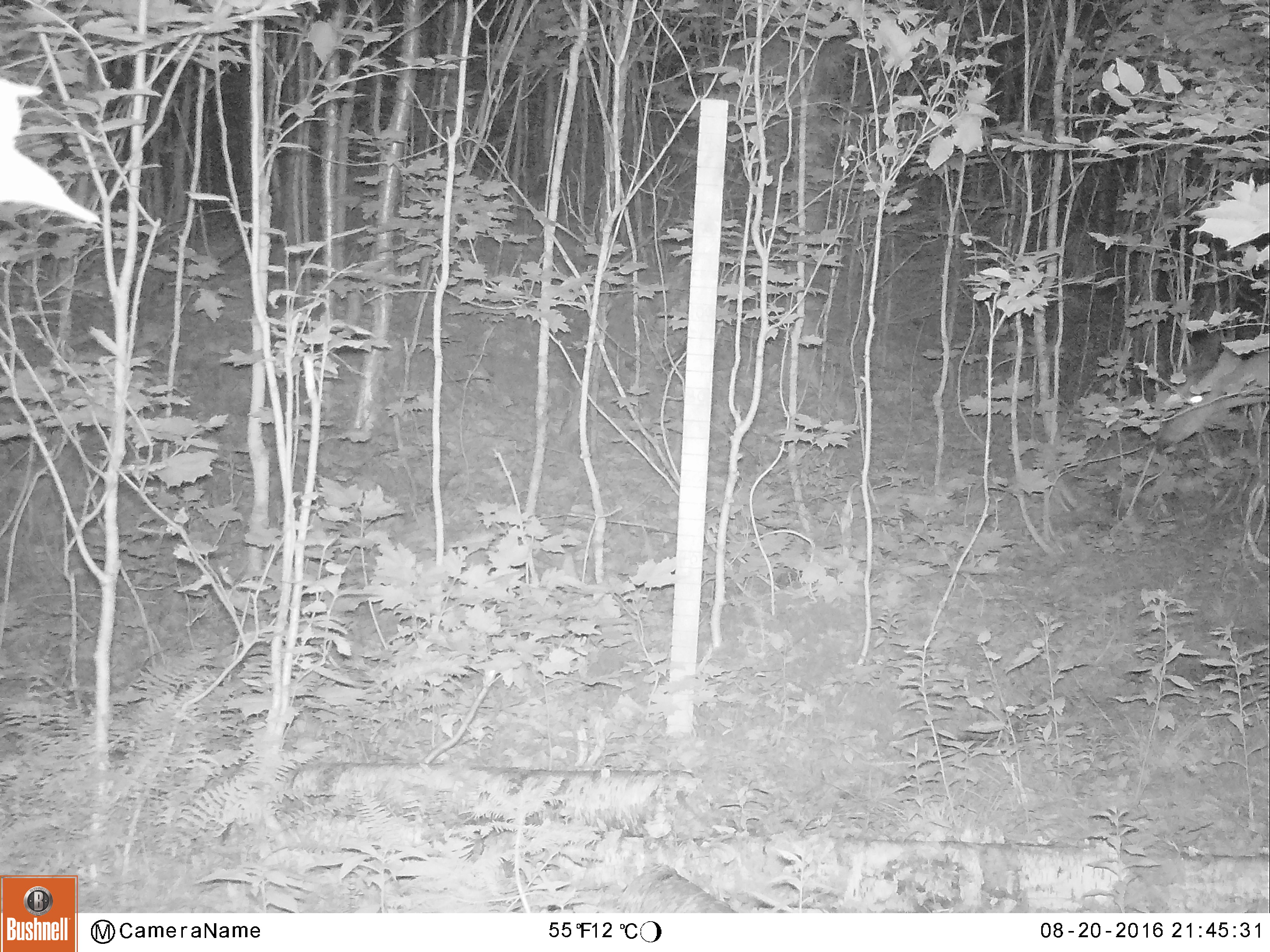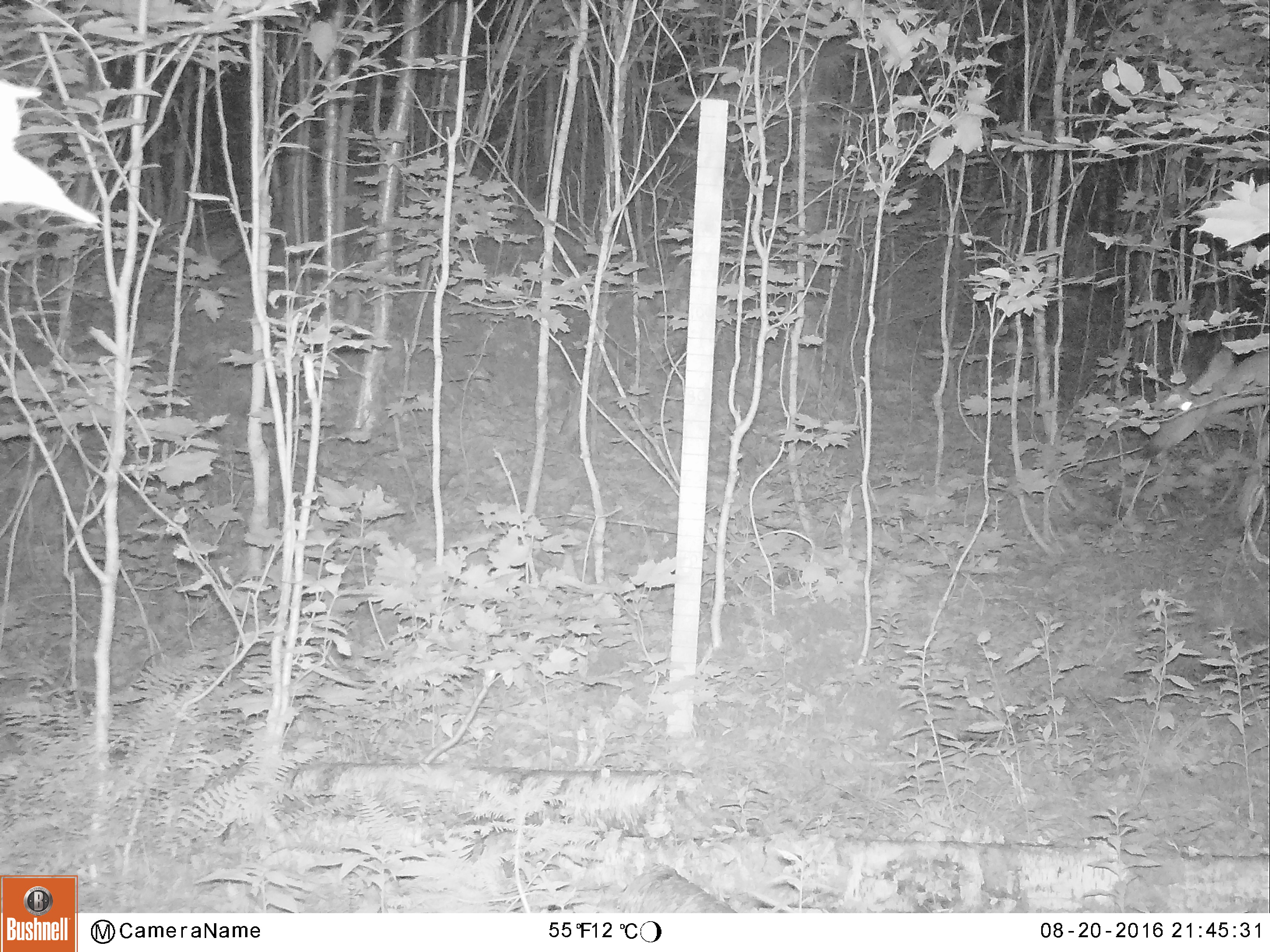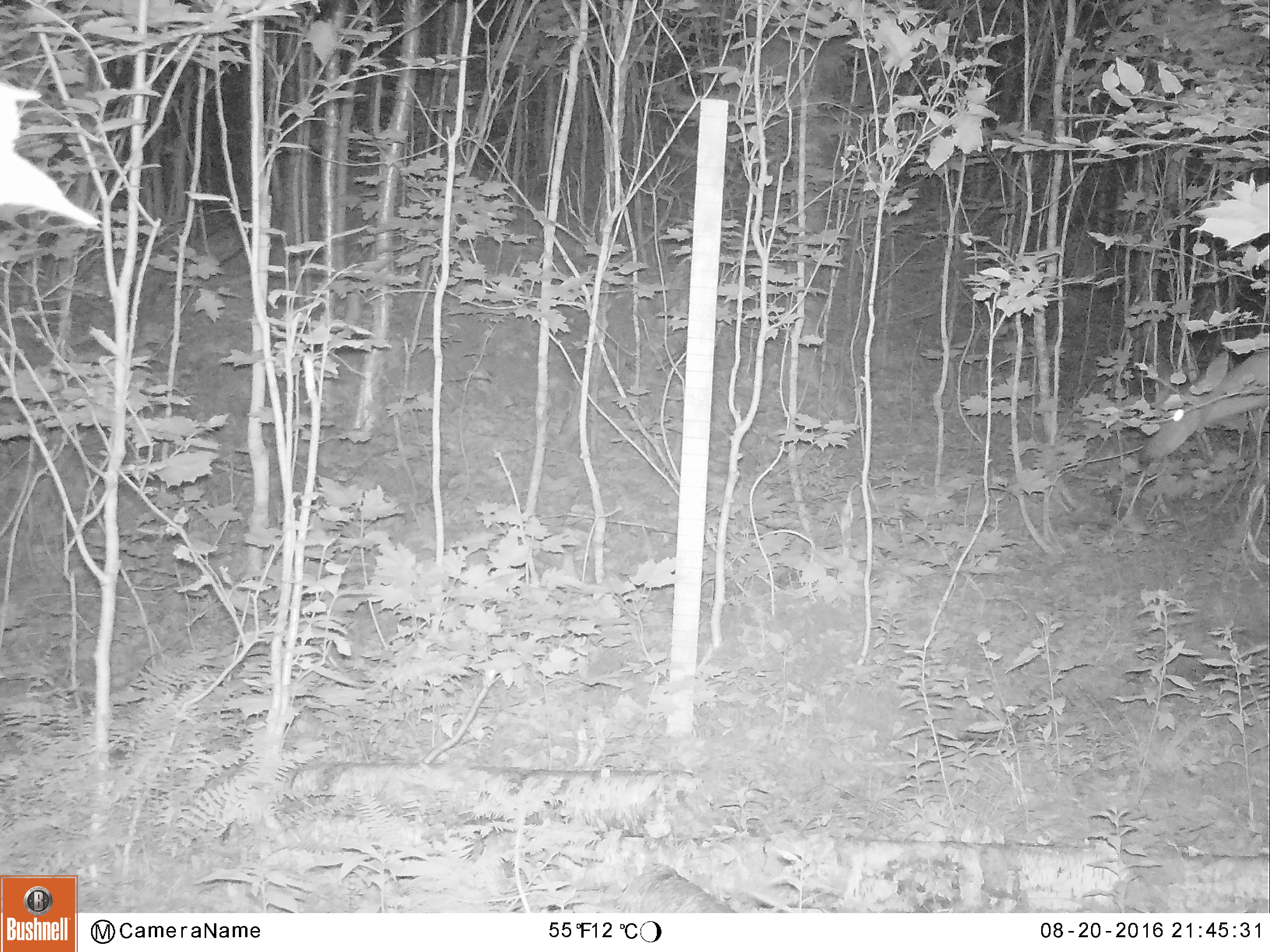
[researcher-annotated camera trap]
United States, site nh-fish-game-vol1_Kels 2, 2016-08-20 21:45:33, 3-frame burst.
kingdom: Animalia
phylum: Chordata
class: Mammalia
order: Artiodactyla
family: Cervidae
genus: Odocoileus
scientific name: Odocoileus virginianus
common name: white-tailed deer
White-tailed deer (Odocoileus virginianus).